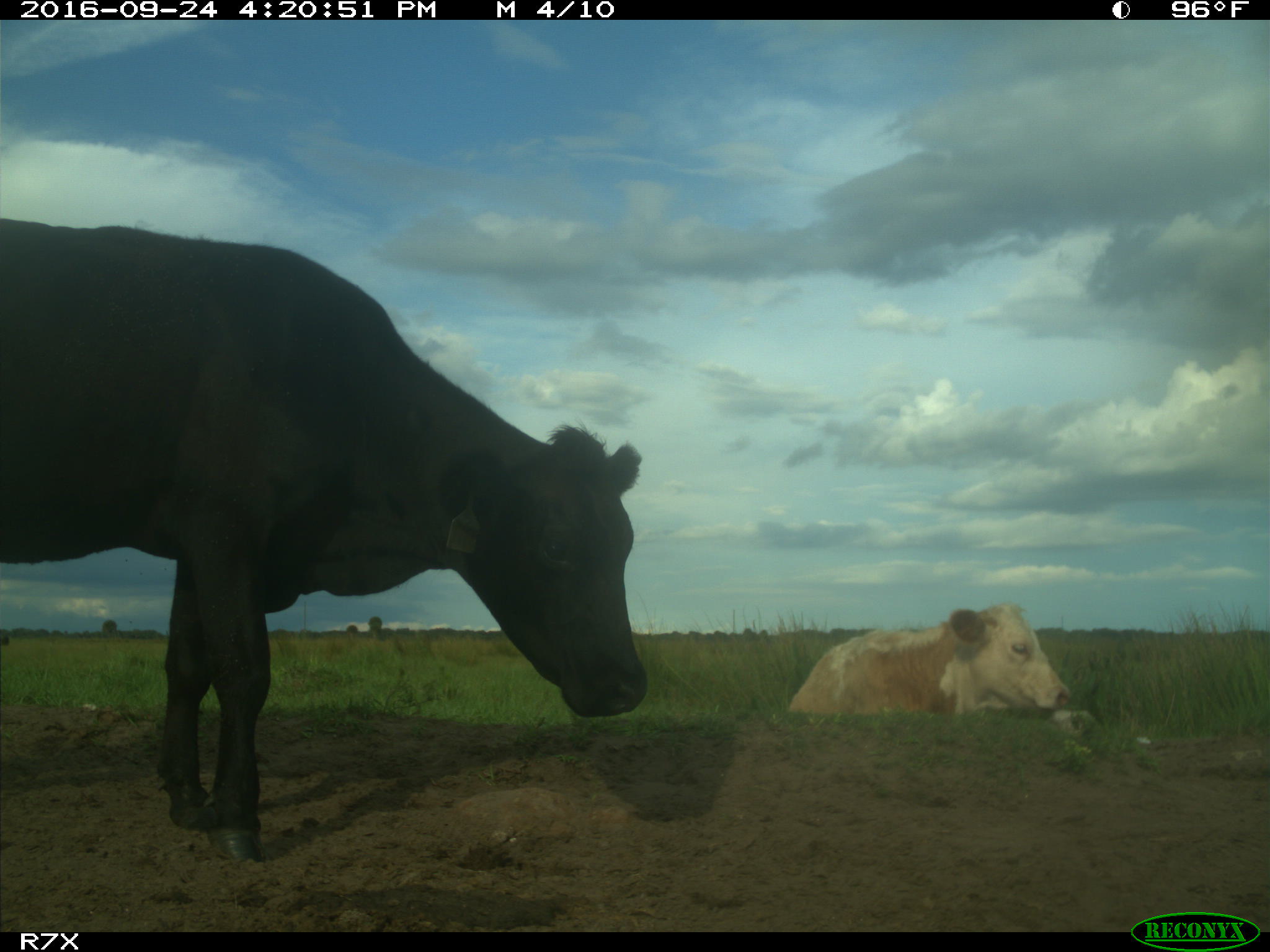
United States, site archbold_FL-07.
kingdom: Animalia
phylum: Chordata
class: Mammalia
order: Artiodactyla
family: Bovidae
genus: Bos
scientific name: Bos taurus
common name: domestic cow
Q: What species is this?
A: Bos taurus (domestic cow).